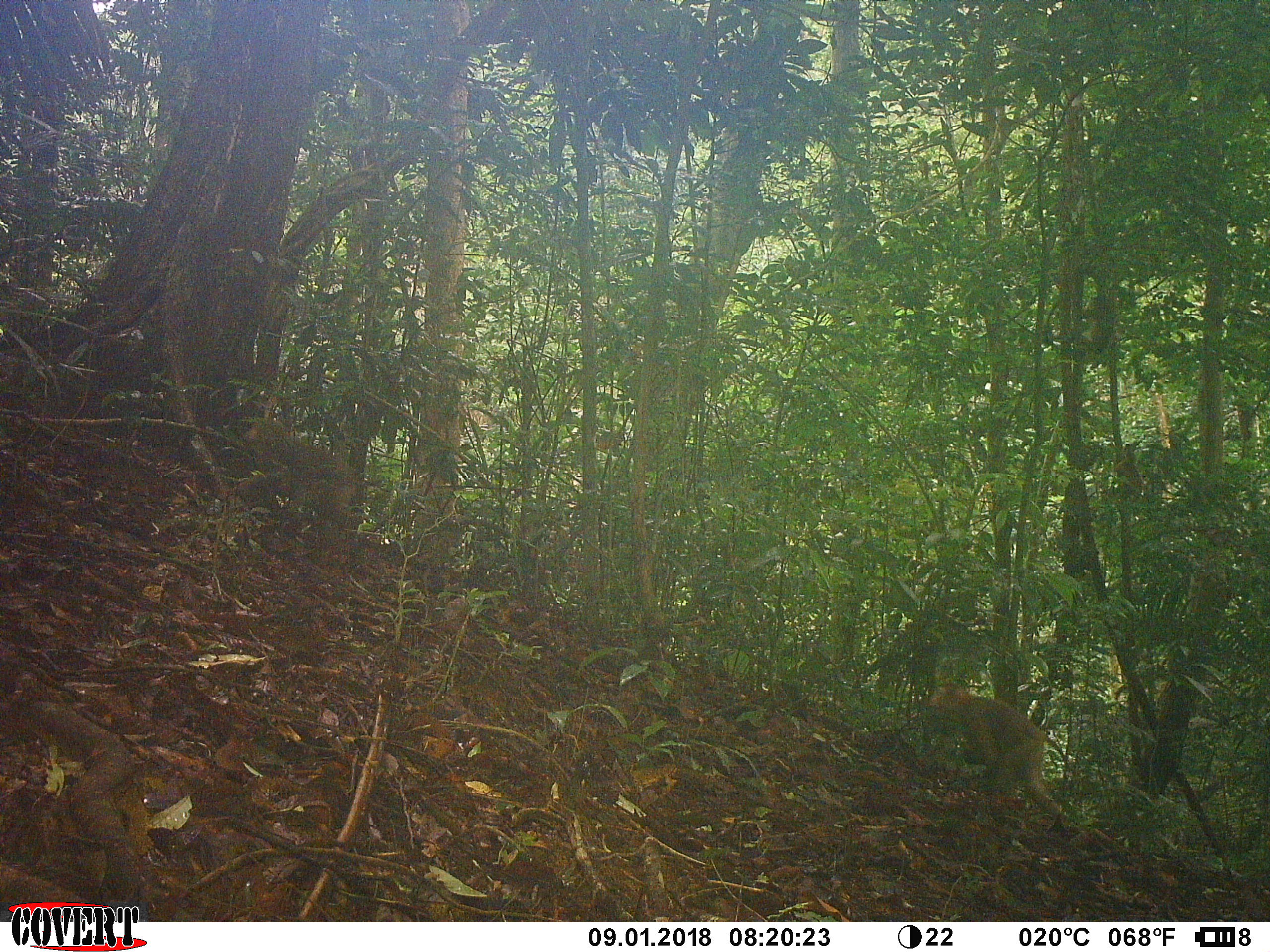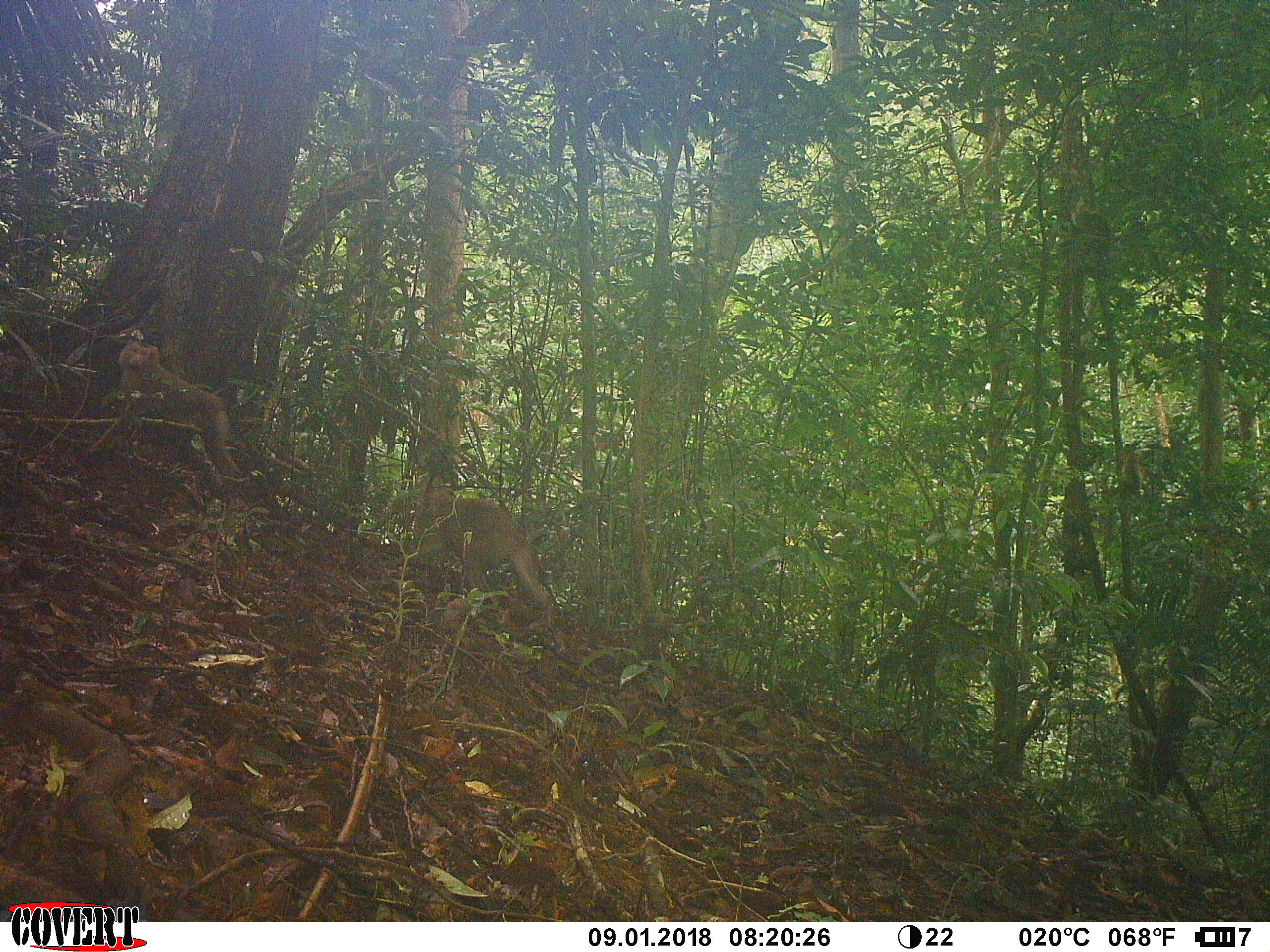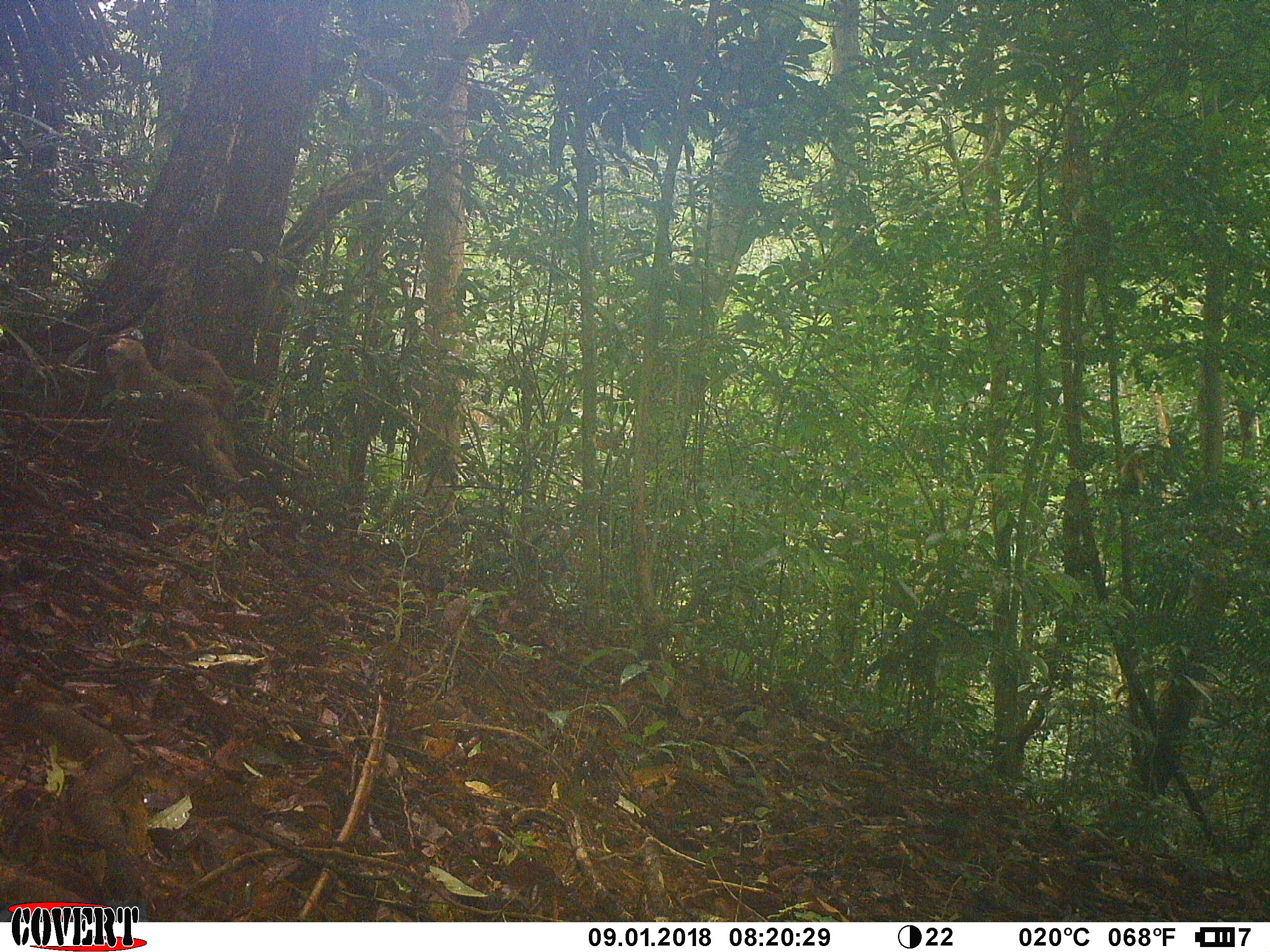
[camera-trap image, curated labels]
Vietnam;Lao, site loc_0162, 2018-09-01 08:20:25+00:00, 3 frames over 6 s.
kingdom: Animalia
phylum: Chordata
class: Mammalia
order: Primates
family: Cercopithecidae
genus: Macaca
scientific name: Macaca nemestrina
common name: pig-tailed macaque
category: pig tailed macaque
Pig tailed macaque (pig-tailed macaque) (Macaca nemestrina). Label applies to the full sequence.